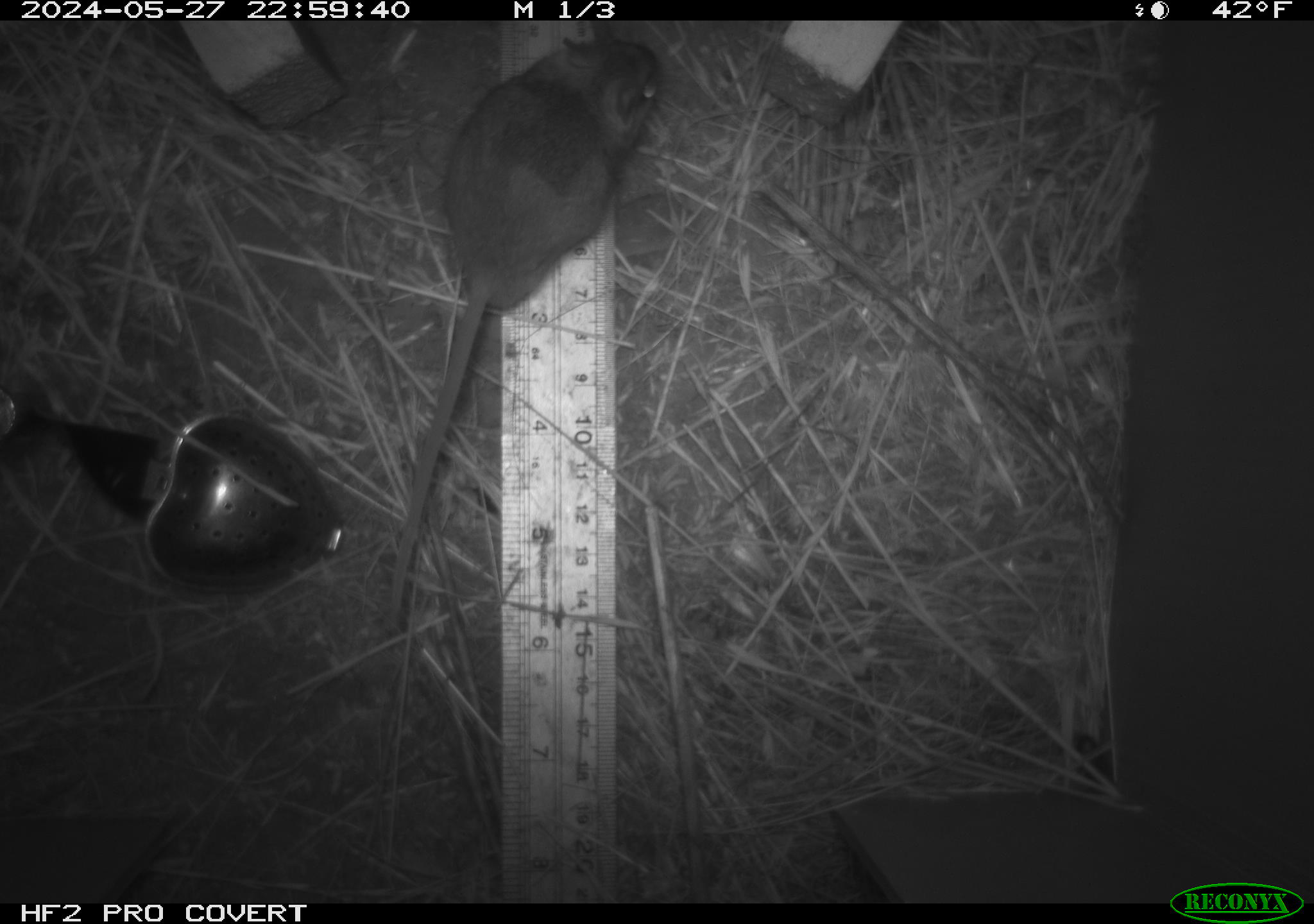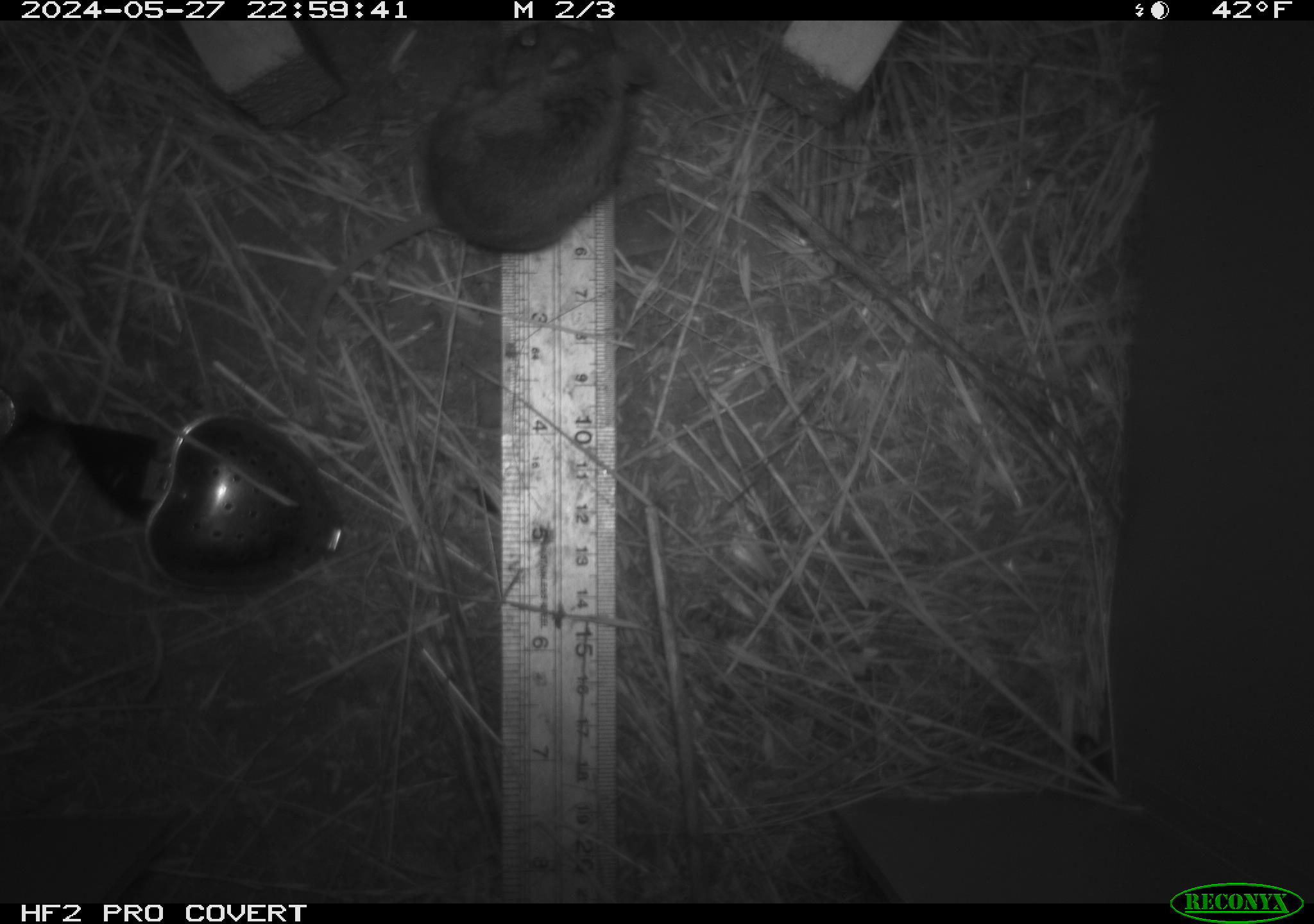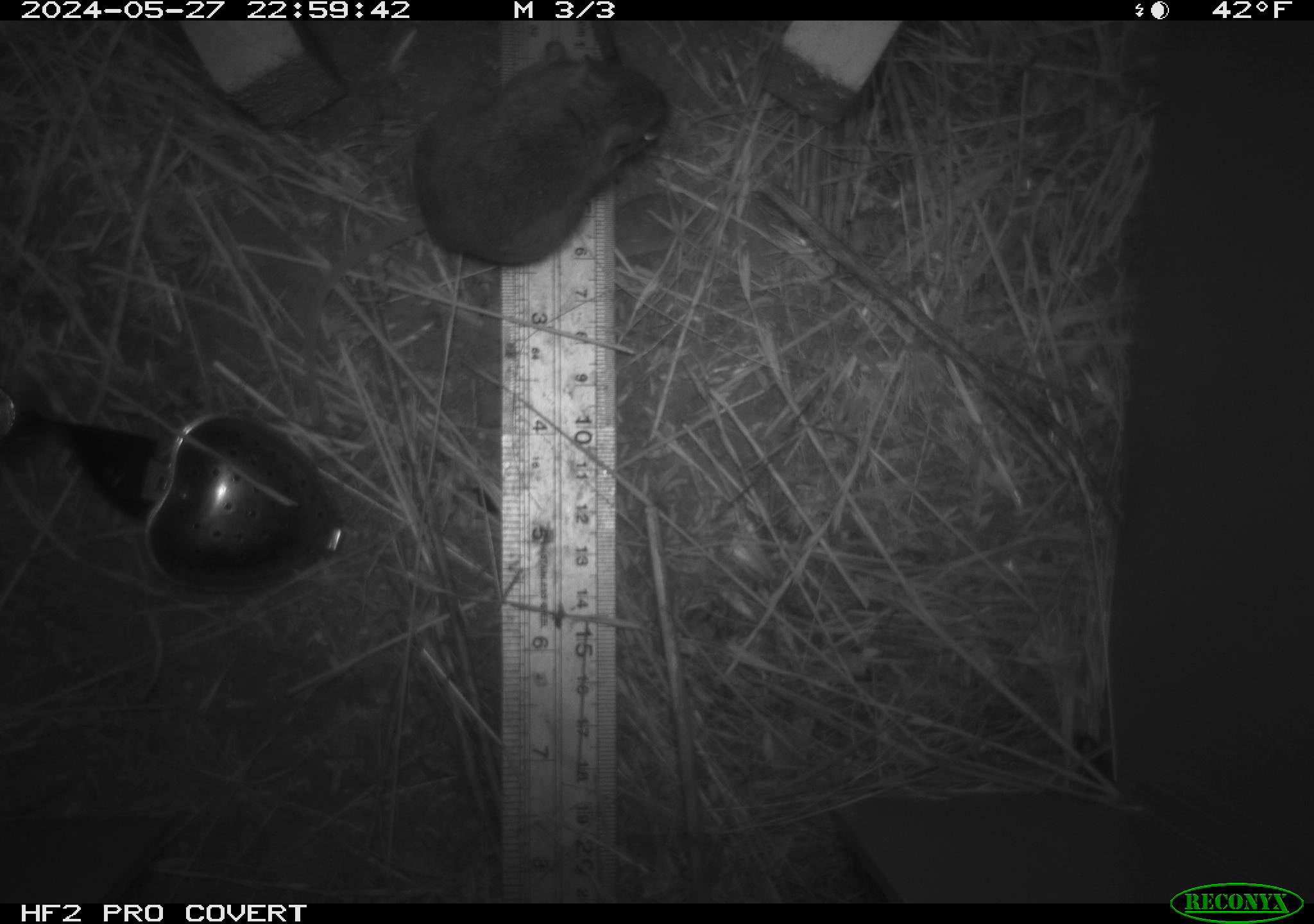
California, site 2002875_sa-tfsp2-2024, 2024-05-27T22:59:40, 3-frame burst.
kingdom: Animalia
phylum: Chordata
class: Mammalia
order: Rodentia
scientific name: Rodentia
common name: mouse species